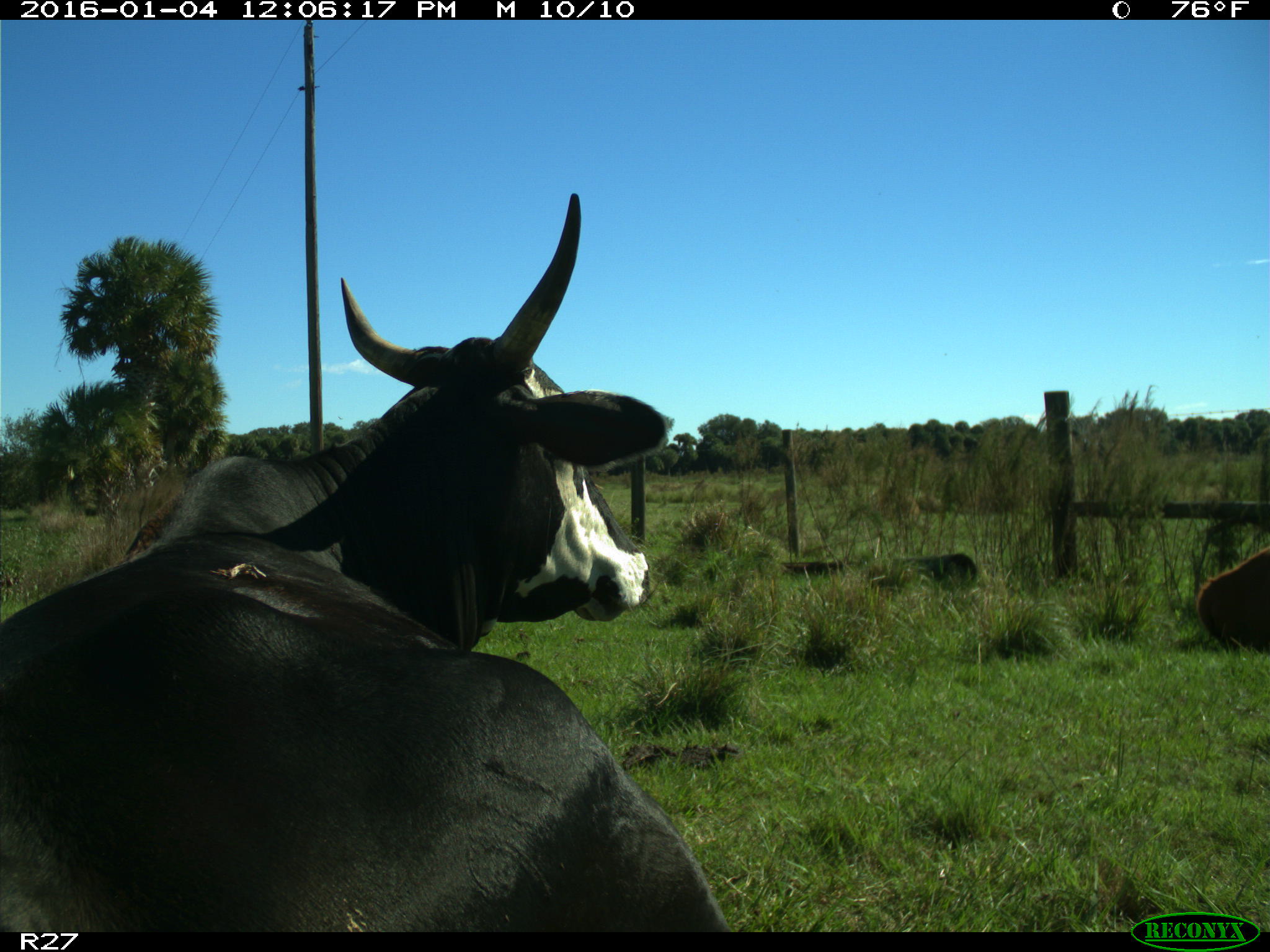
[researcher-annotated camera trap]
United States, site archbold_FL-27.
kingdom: Animalia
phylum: Chordata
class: Mammalia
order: Artiodactyla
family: Bovidae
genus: Bos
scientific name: Bos taurus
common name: domestic cow